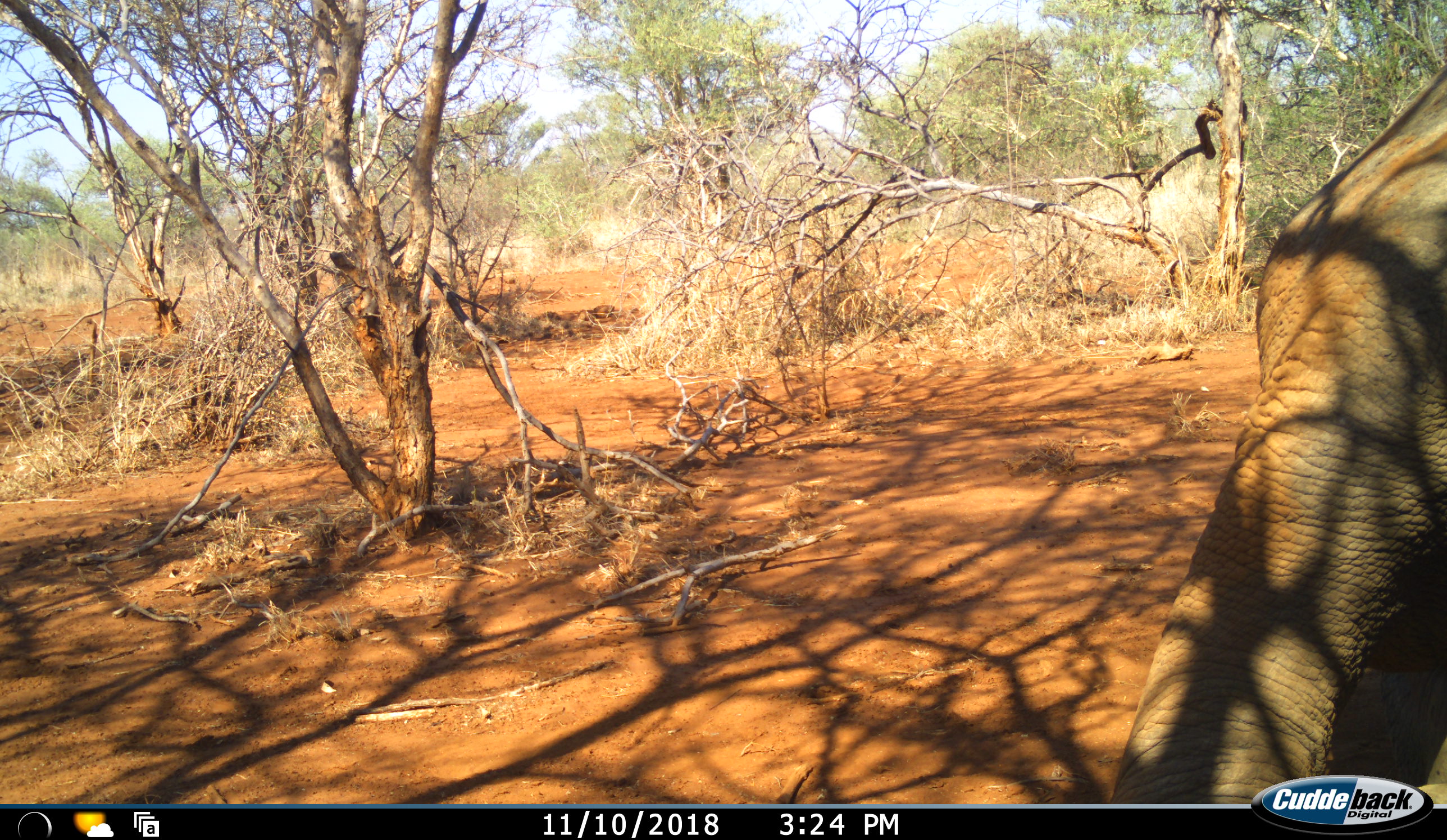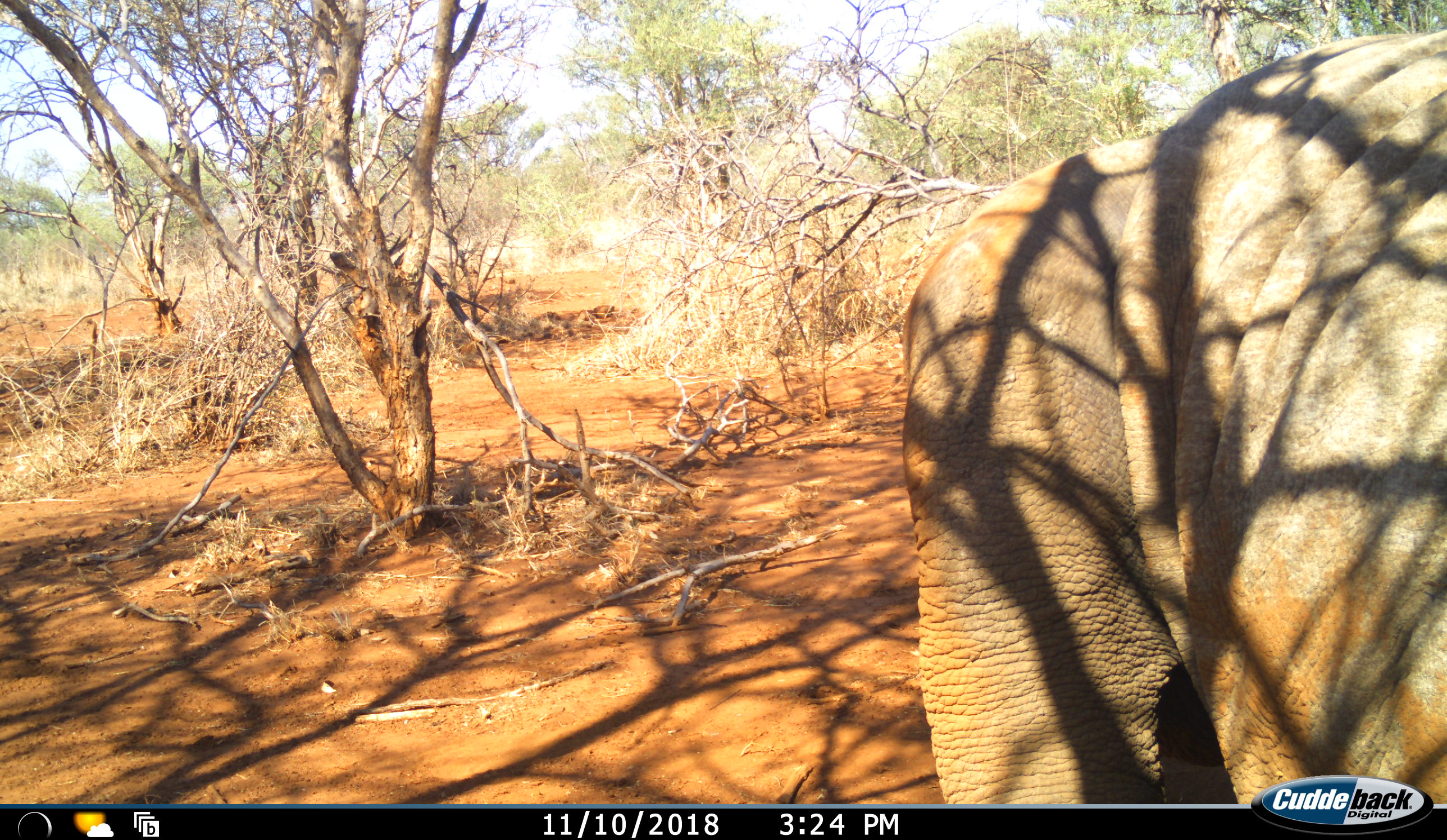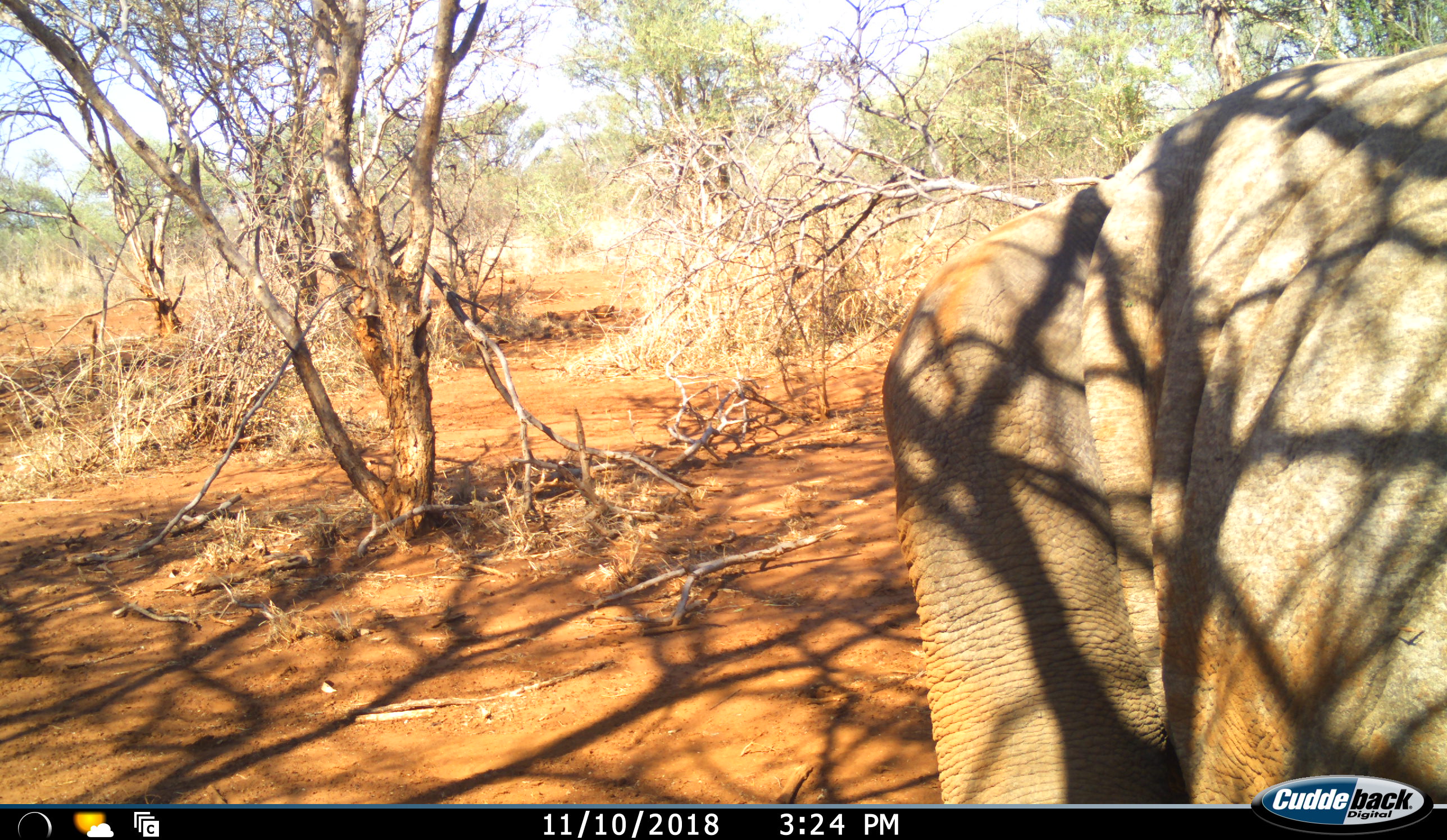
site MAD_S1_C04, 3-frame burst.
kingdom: Animalia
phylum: Chordata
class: Mammalia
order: Proboscidea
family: Elephantidae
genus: Loxodonta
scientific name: Loxodonta africana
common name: african bush elephant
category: elephant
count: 1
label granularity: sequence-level